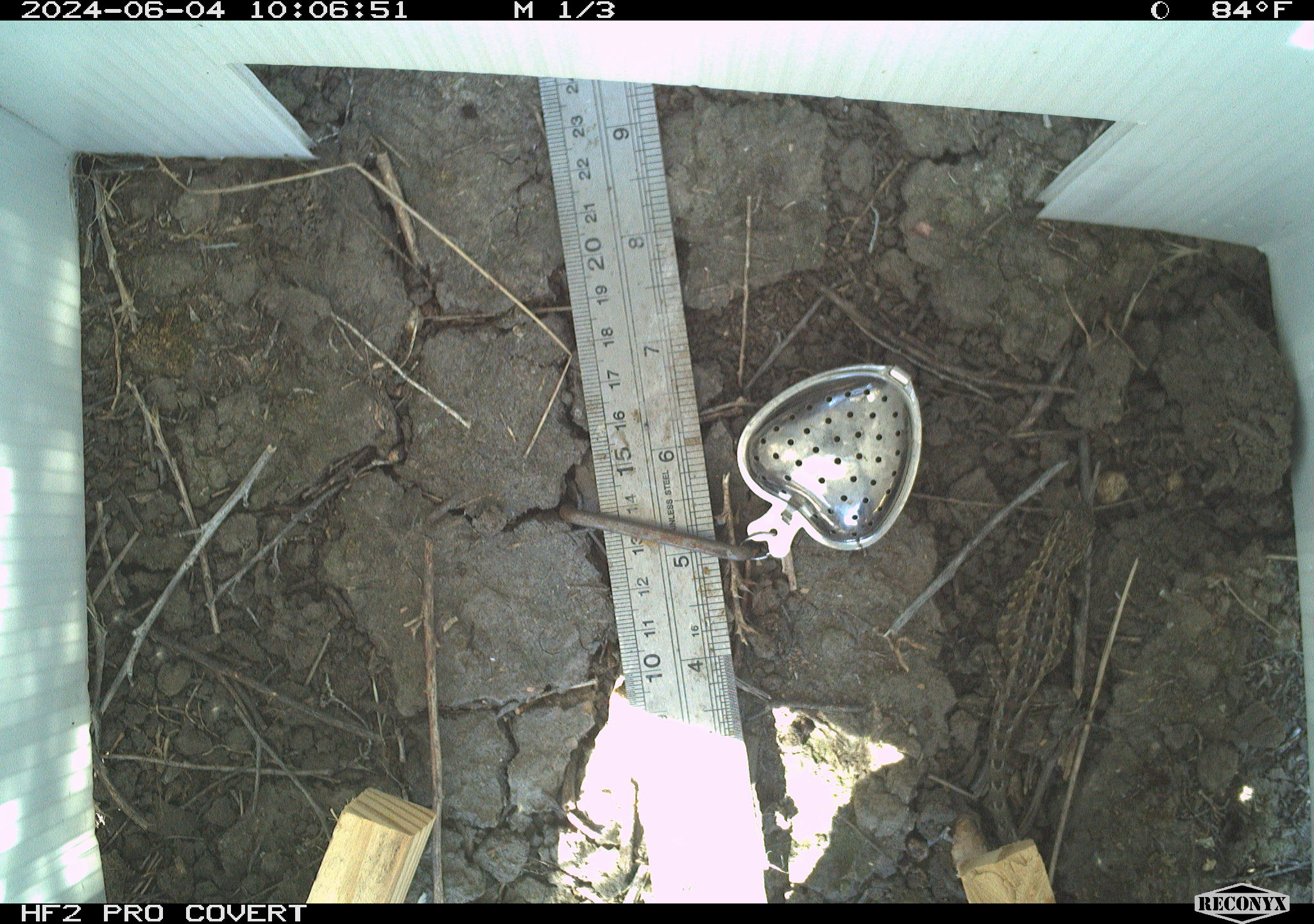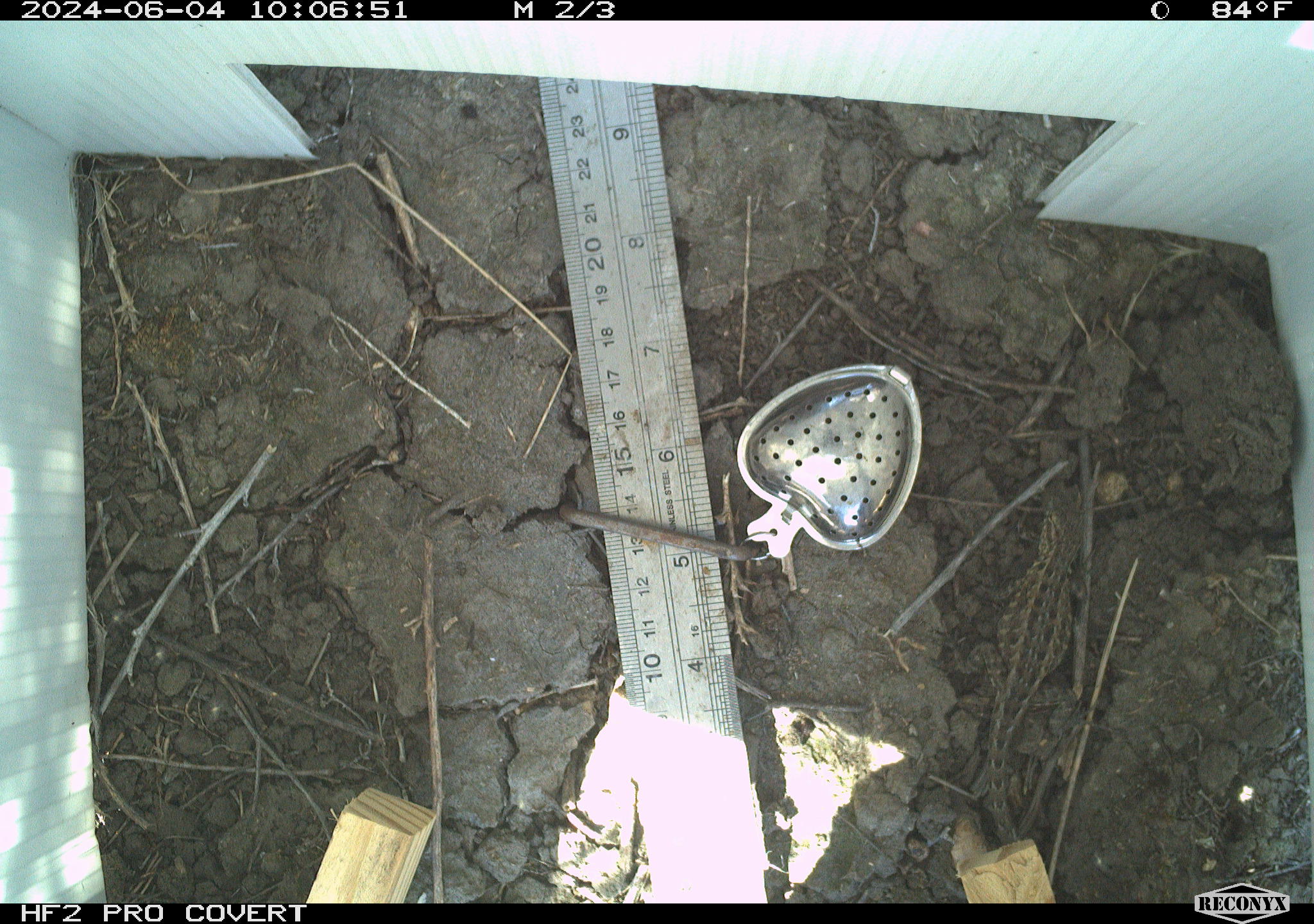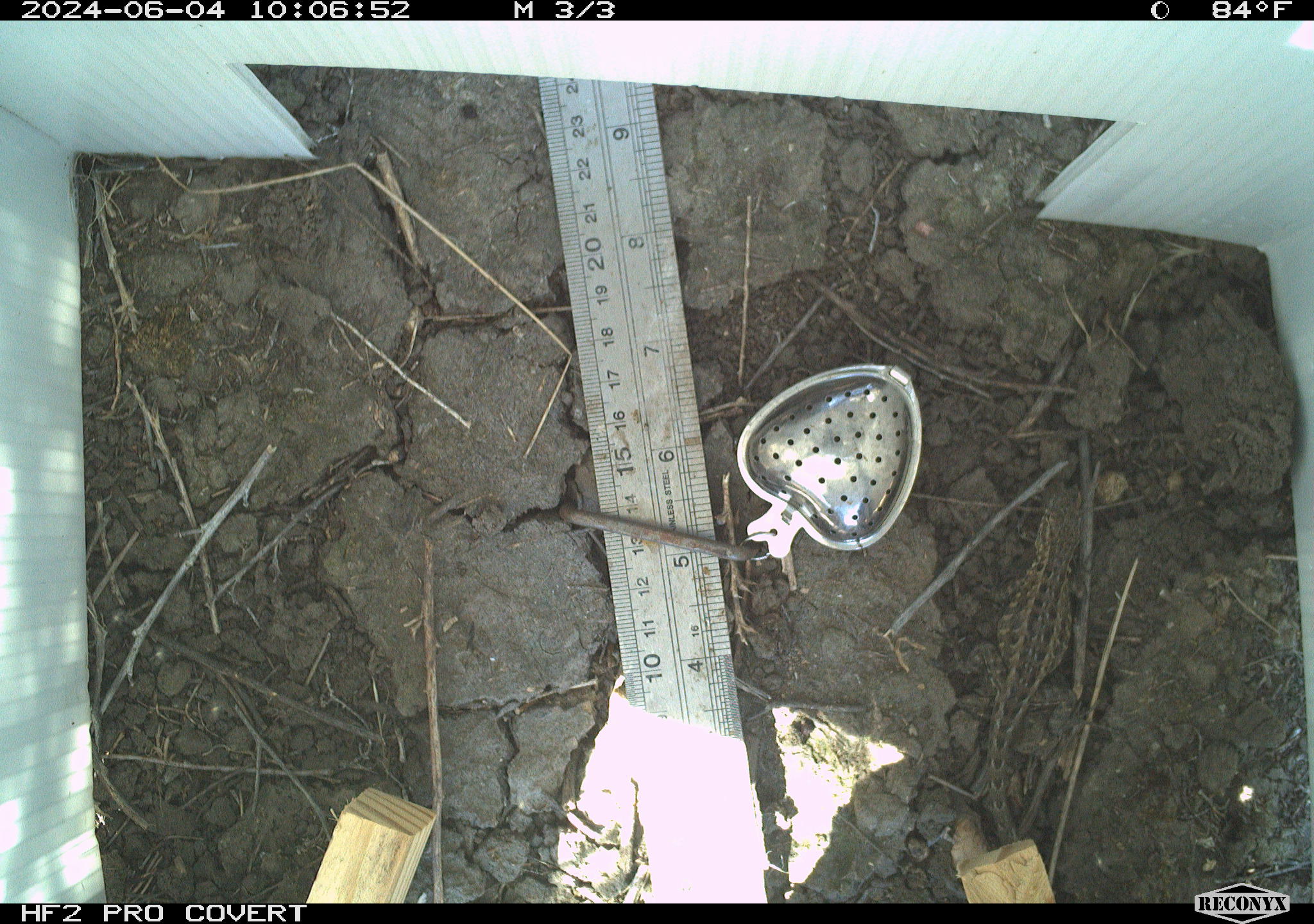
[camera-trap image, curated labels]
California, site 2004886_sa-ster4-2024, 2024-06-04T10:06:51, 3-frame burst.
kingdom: Animalia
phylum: Chordata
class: Reptilia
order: Squamata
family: Phrynosomatidae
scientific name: Phrynosomatidae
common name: phrynosomatid lizards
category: phrynosomatidae family